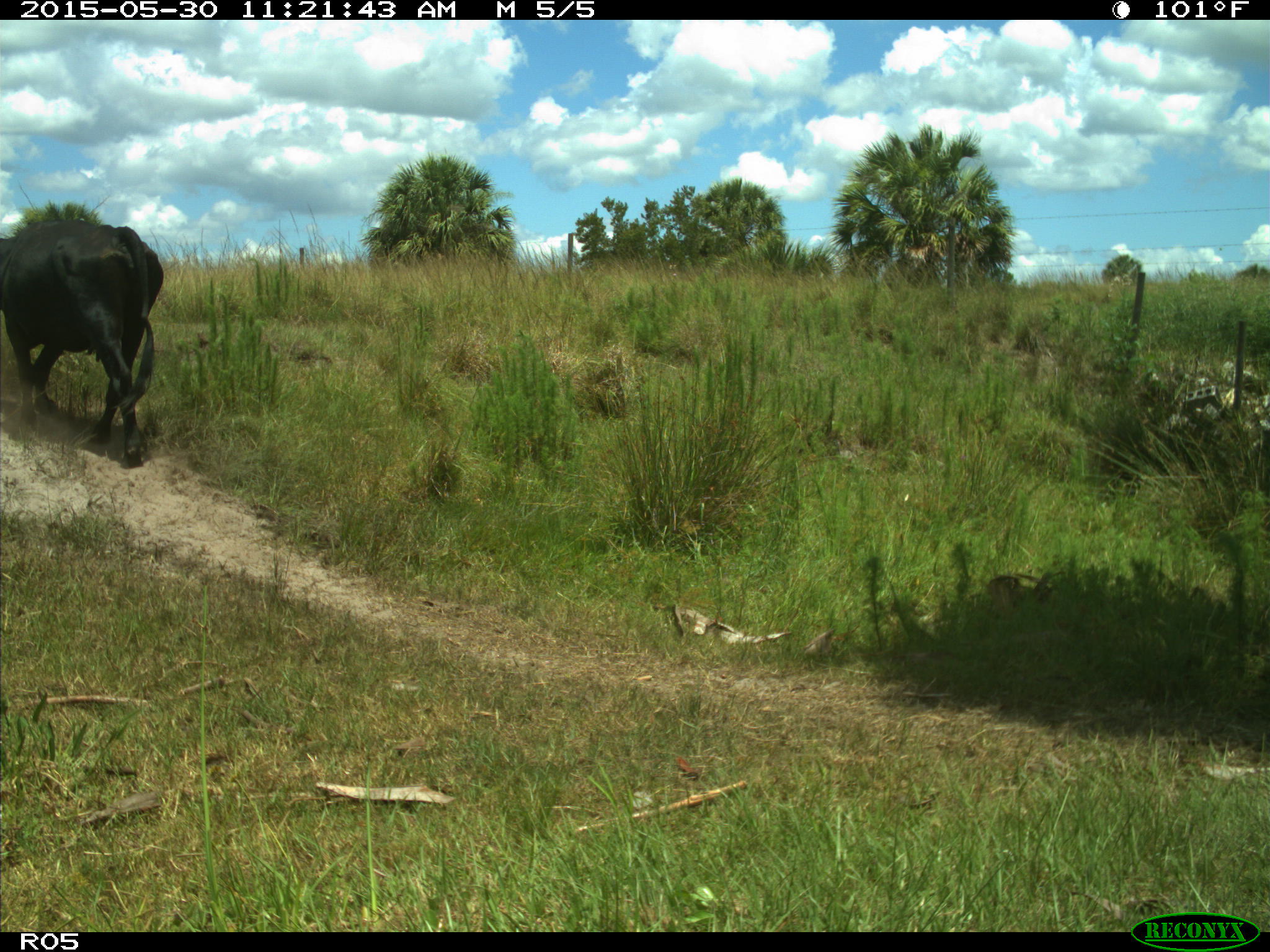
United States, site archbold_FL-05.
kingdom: Animalia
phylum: Chordata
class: Mammalia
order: Artiodactyla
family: Bovidae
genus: Bos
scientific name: Bos taurus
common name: domestic cow